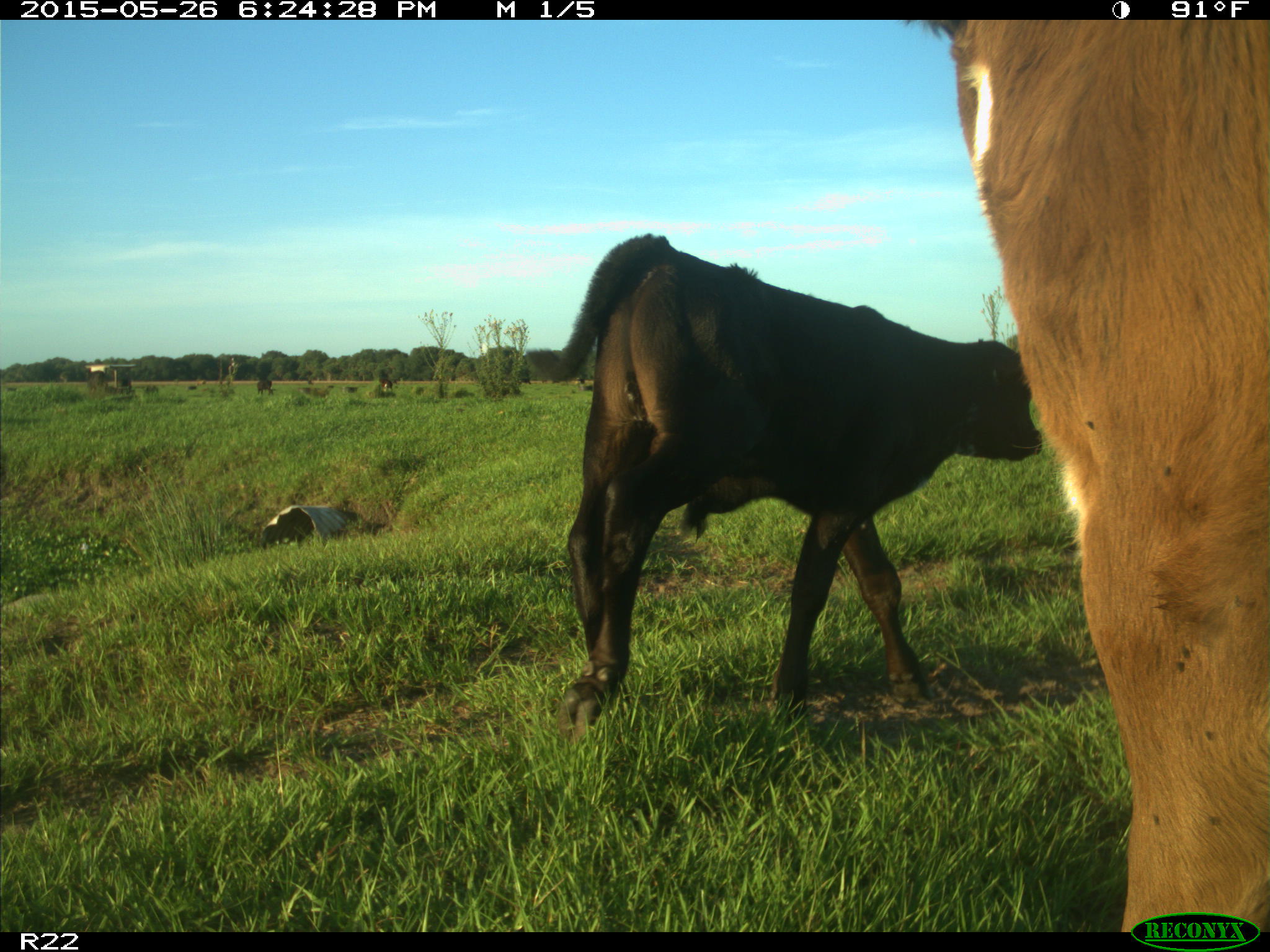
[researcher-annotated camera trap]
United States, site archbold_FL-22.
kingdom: Animalia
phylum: Chordata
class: Mammalia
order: Artiodactyla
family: Bovidae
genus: Bos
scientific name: Bos taurus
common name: domestic cow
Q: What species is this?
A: Bos taurus (domestic cow).